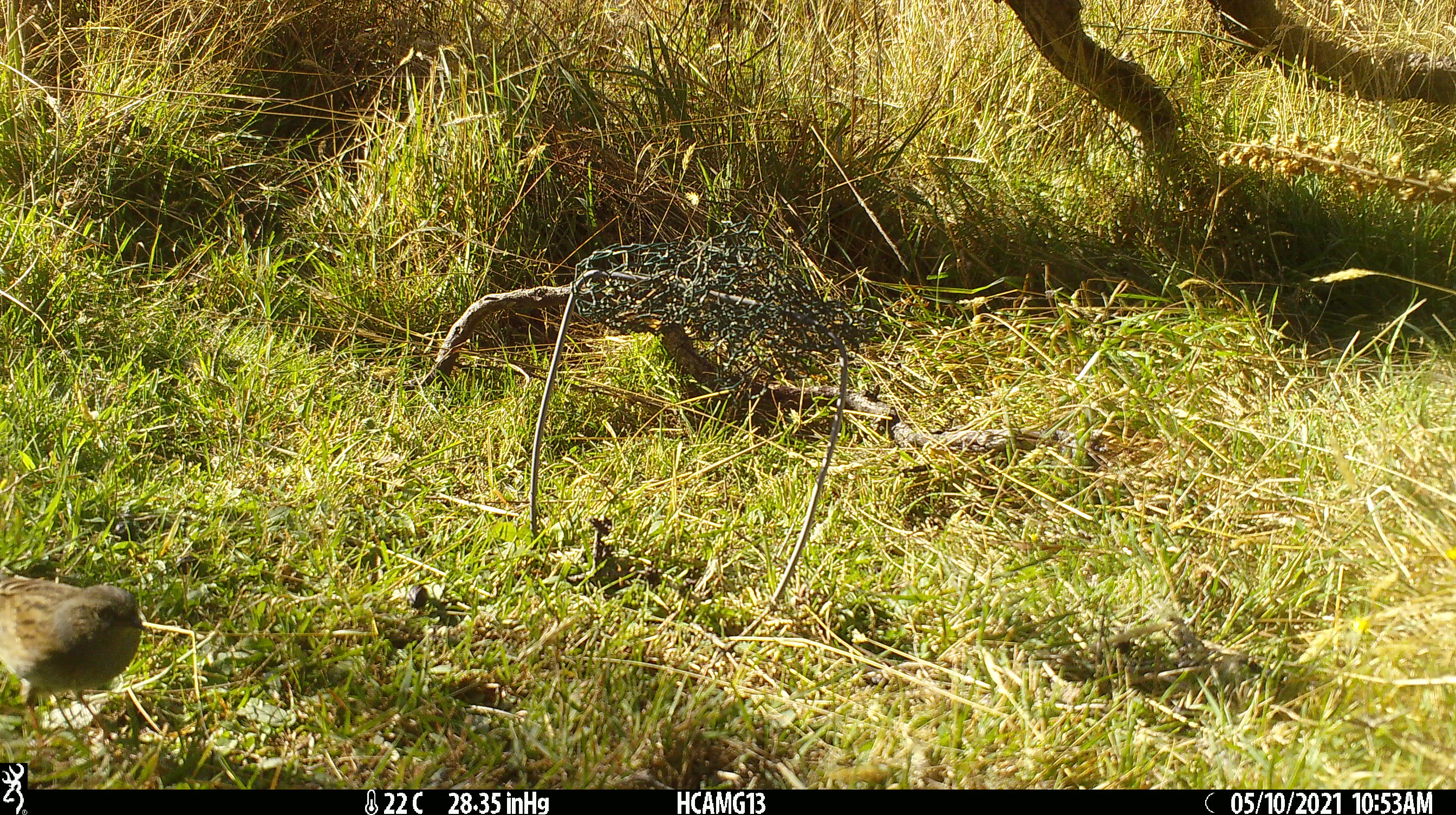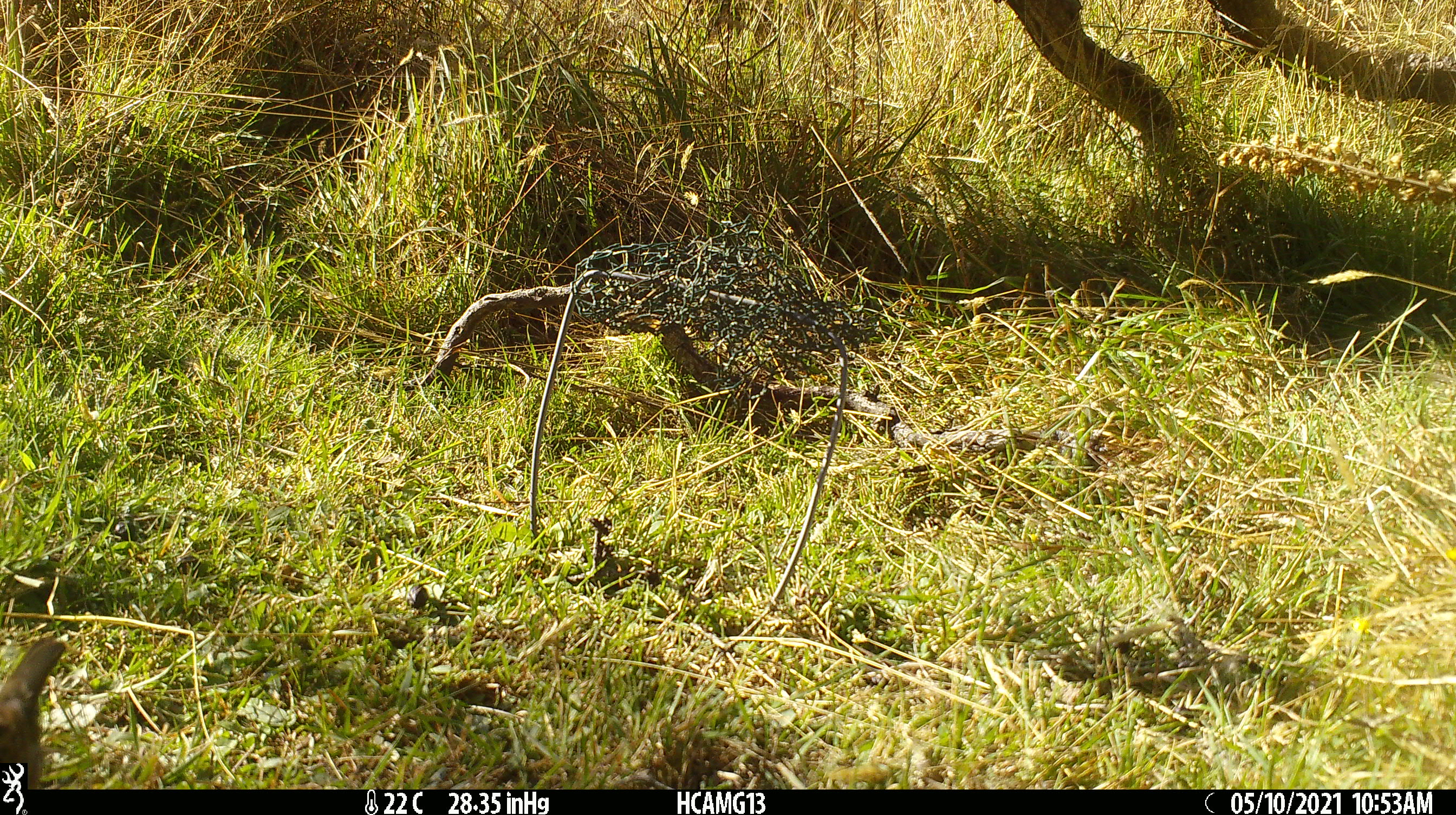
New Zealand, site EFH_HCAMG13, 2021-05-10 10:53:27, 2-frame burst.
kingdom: Animalia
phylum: Chordata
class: Aves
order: Passeriformes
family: Prunellidae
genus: Prunella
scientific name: Prunella modularis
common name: dunnock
Dunnock (Prunella modularis).